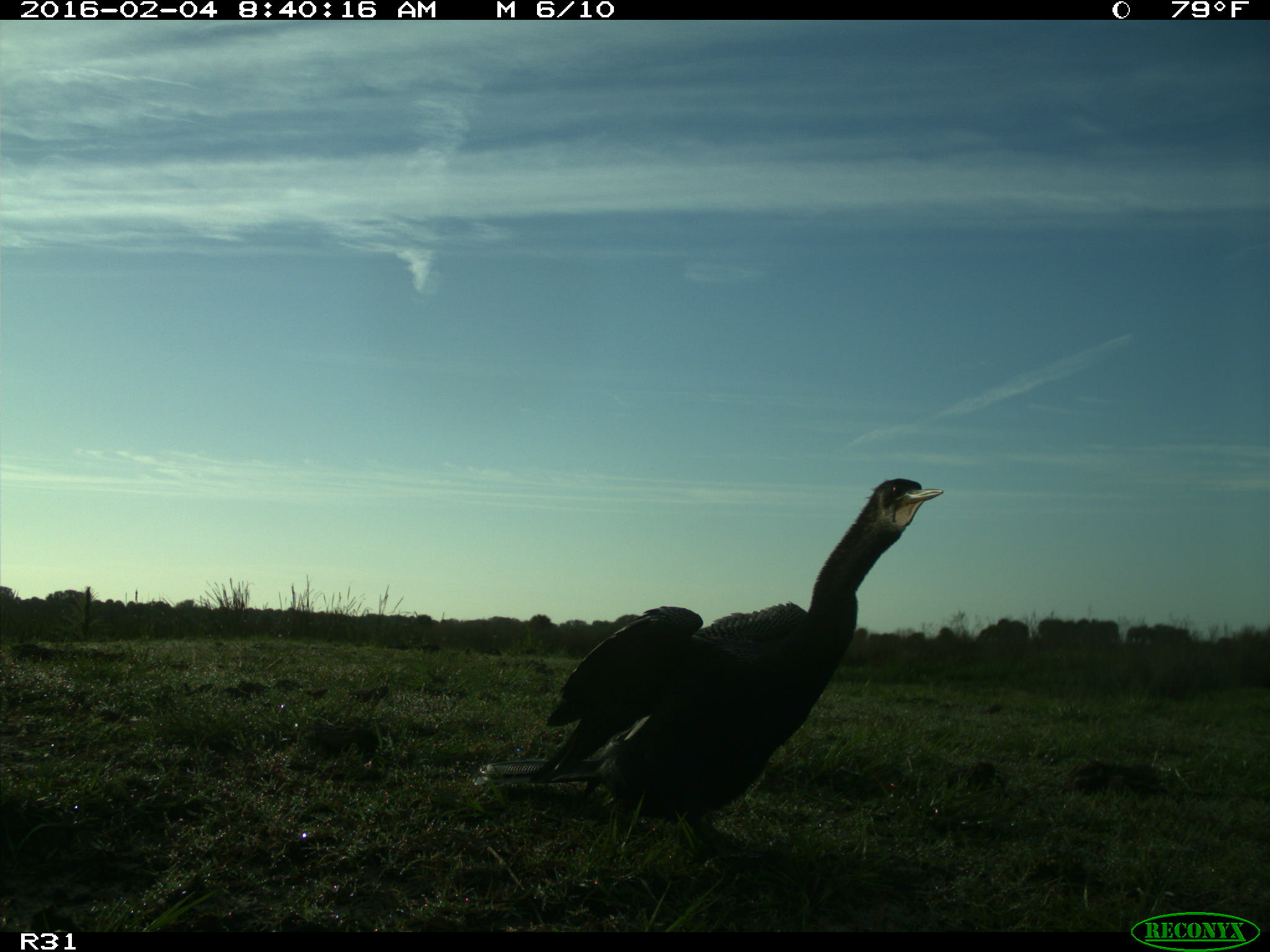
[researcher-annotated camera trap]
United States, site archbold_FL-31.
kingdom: Animalia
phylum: Chordata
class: Aves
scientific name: Aves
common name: birds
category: unidentified bird